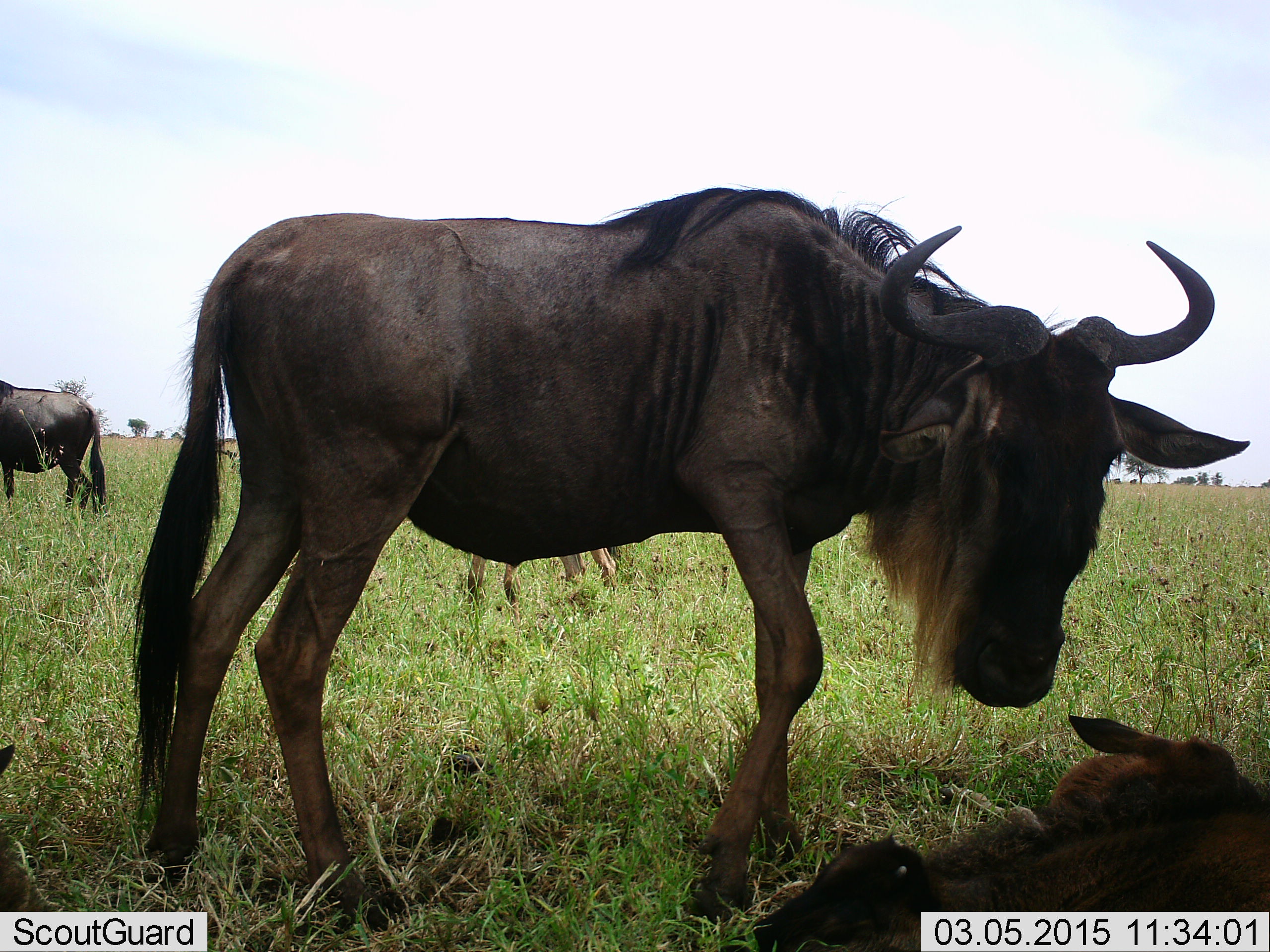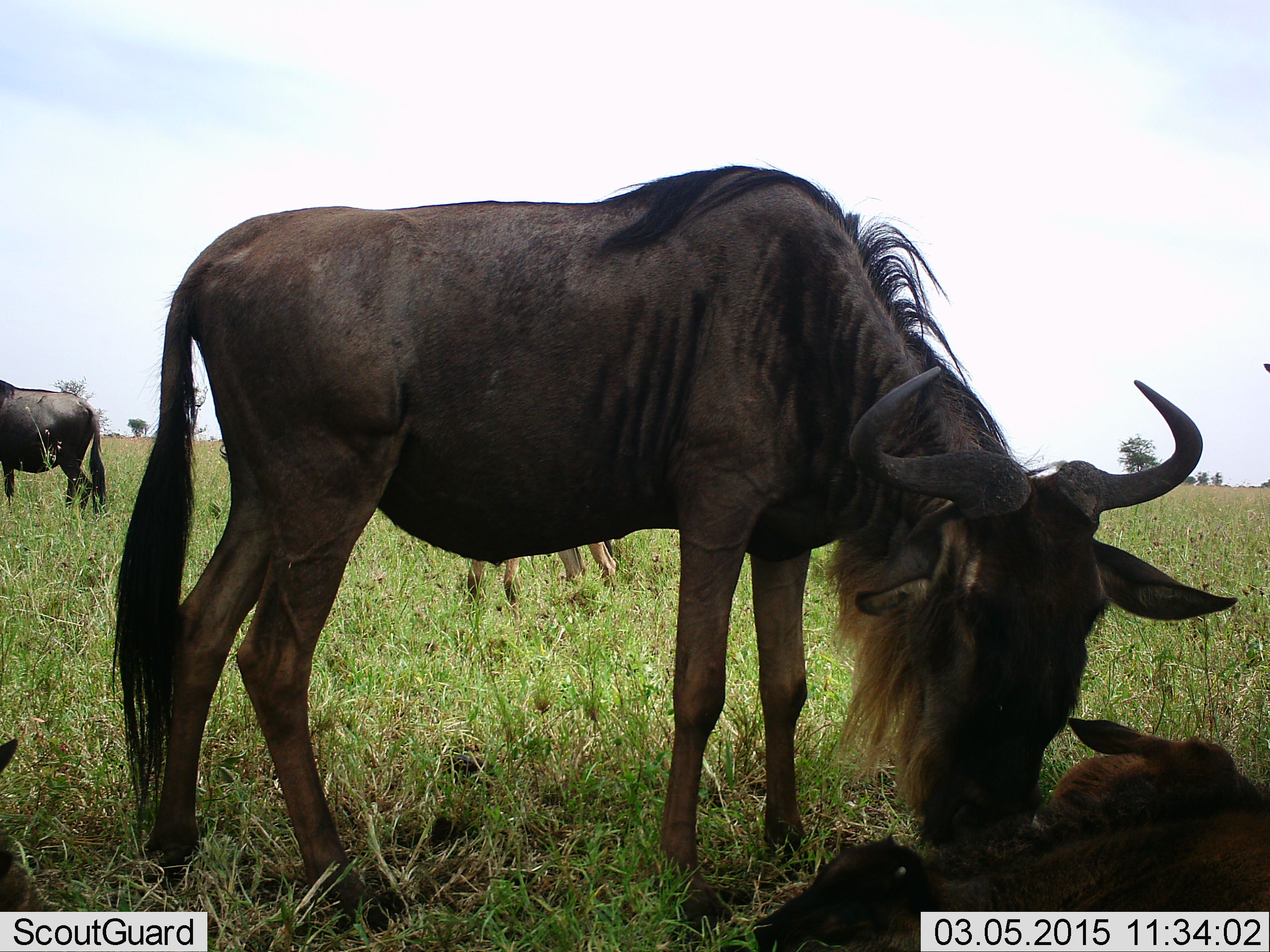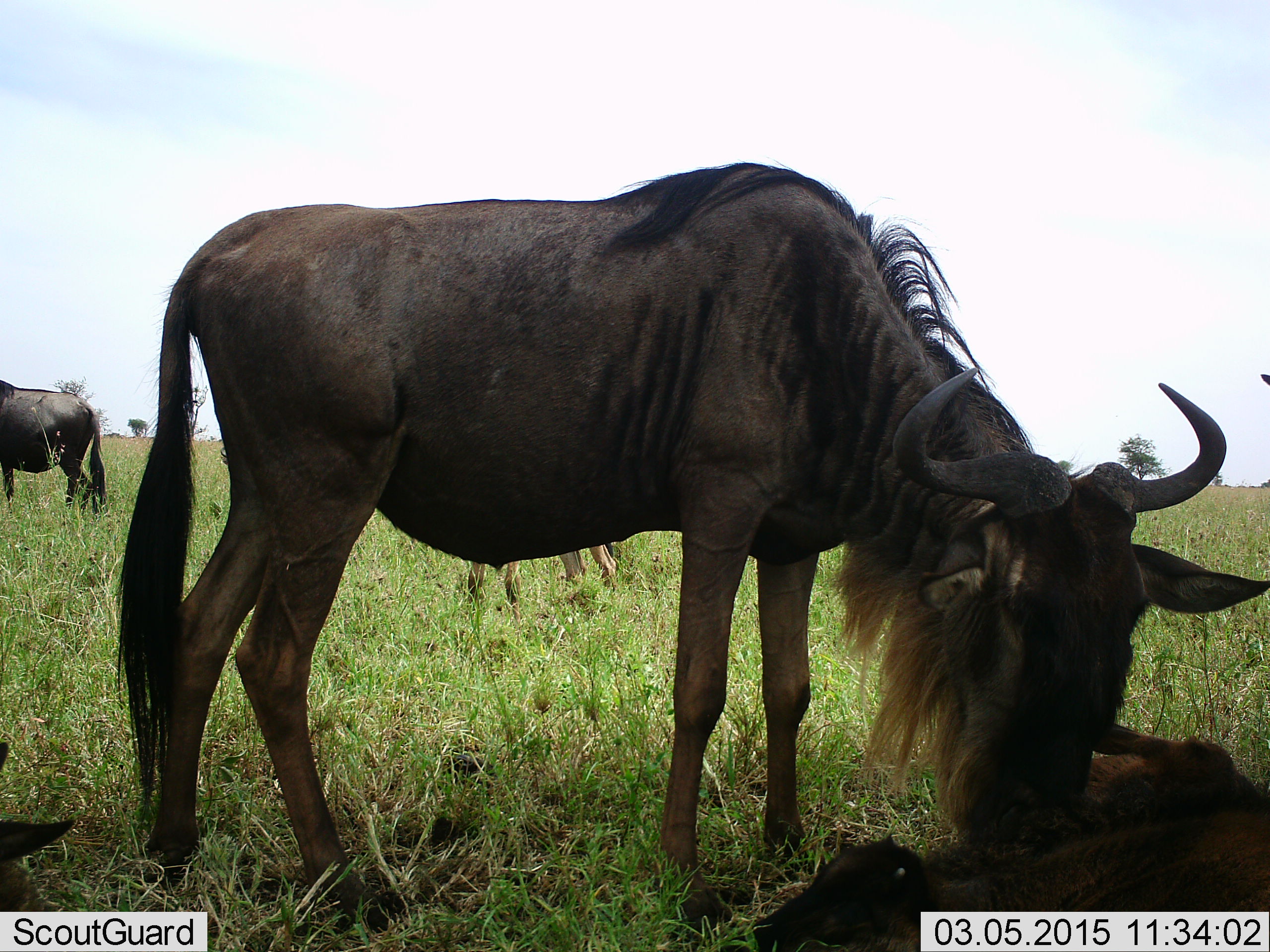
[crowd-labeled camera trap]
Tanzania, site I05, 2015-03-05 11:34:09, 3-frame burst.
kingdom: Animalia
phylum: Chordata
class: Mammalia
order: Artiodactyla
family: Bovidae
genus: Connochaetes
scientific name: Connochaetes taurinus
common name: blue wildebeest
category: wildebeest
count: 4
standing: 78%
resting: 56%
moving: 11%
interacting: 44%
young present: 56%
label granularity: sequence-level